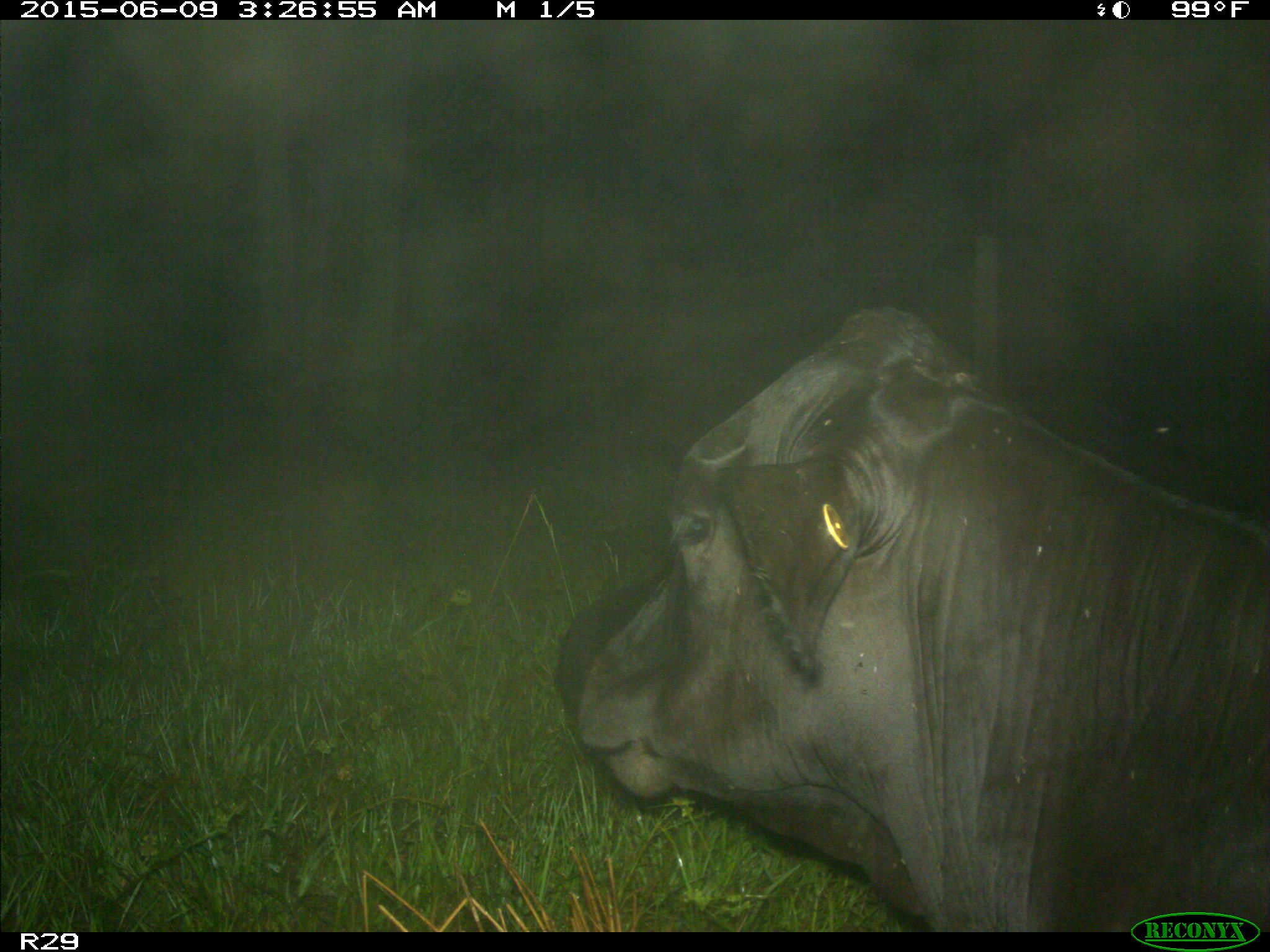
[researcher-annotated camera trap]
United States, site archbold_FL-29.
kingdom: Animalia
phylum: Chordata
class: Mammalia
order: Artiodactyla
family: Bovidae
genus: Bos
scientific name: Bos taurus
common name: domestic cow